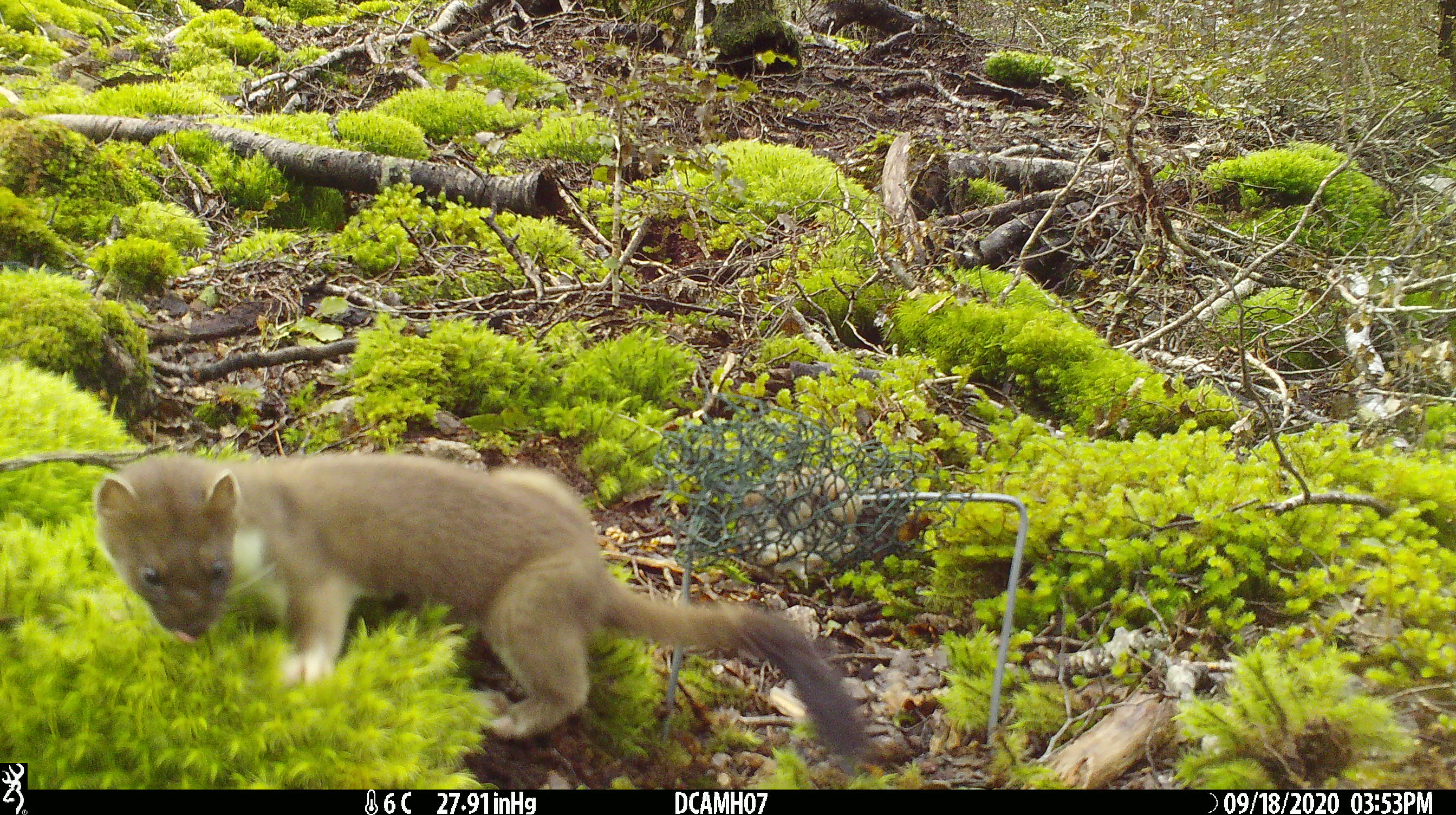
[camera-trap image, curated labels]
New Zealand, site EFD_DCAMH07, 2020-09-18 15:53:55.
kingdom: Animalia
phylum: Chordata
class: Mammalia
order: Carnivora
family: Mustelidae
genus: Mustela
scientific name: Mustela erminea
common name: stoat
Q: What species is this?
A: Stoat (Mustela erminea).